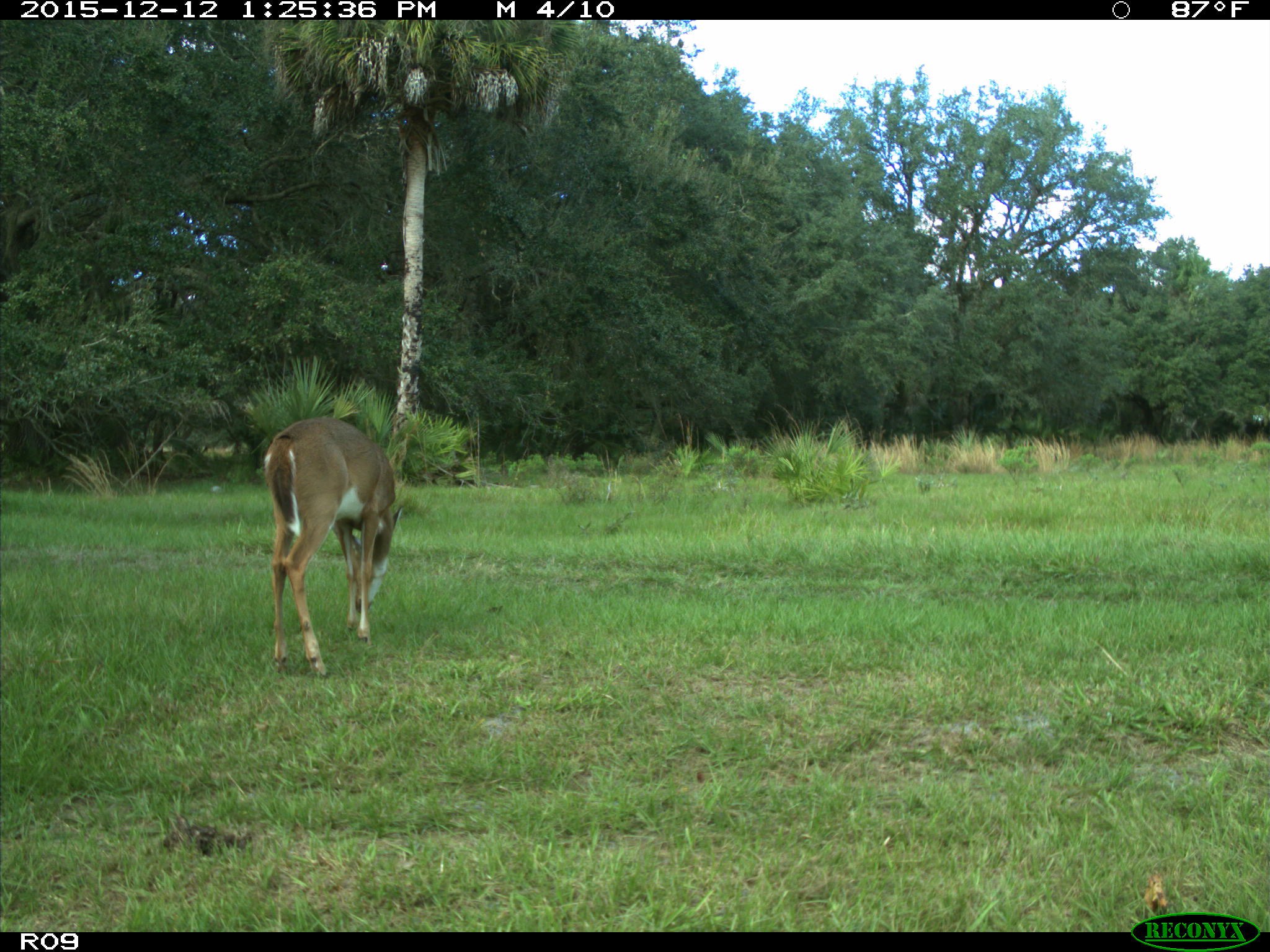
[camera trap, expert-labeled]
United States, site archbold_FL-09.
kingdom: Animalia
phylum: Chordata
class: Mammalia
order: Artiodactyla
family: Cervidae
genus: Odocoileus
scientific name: Odocoileus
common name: deer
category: unidentified deer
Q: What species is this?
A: Unidentified deer (deer) (Odocoileus).